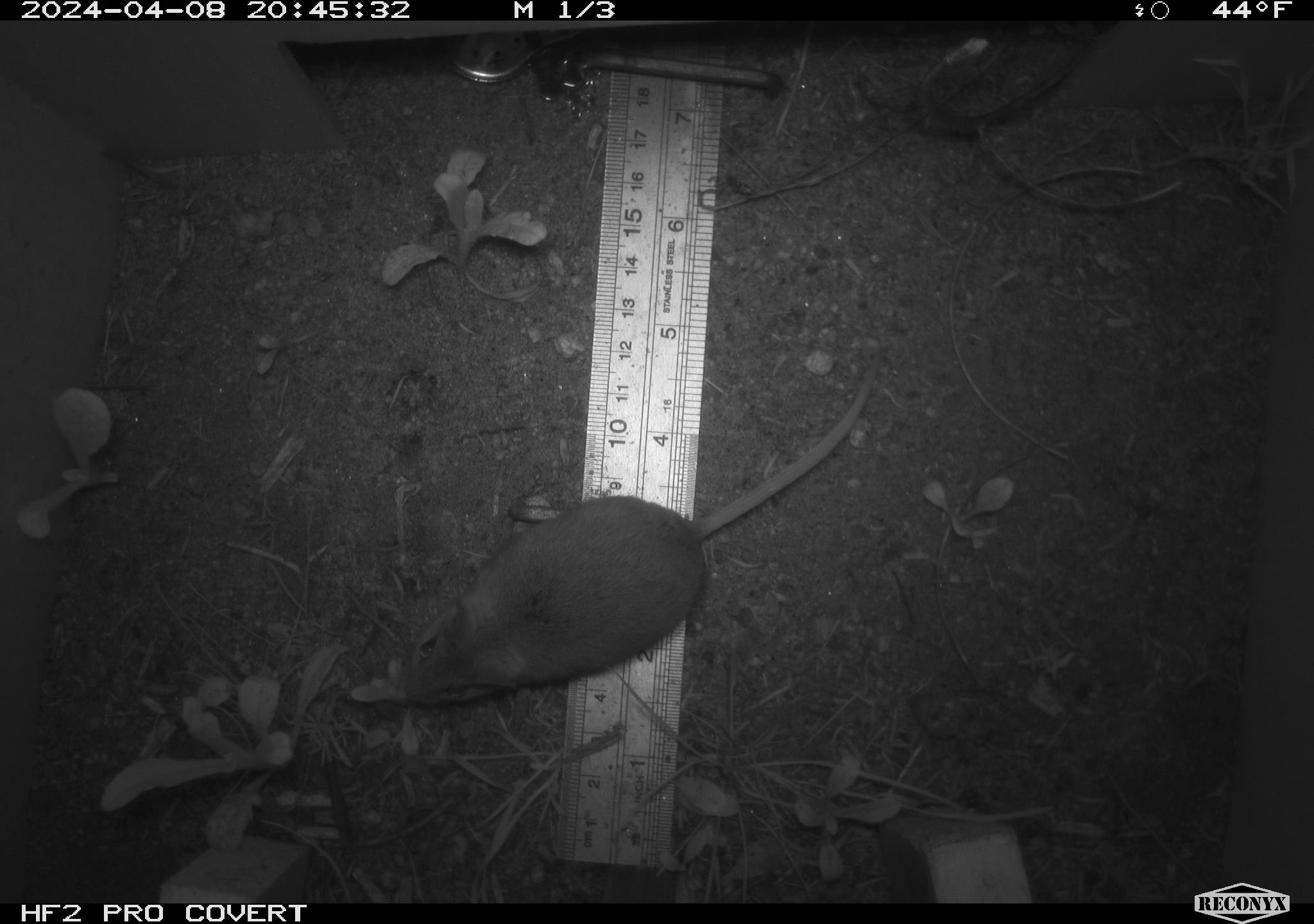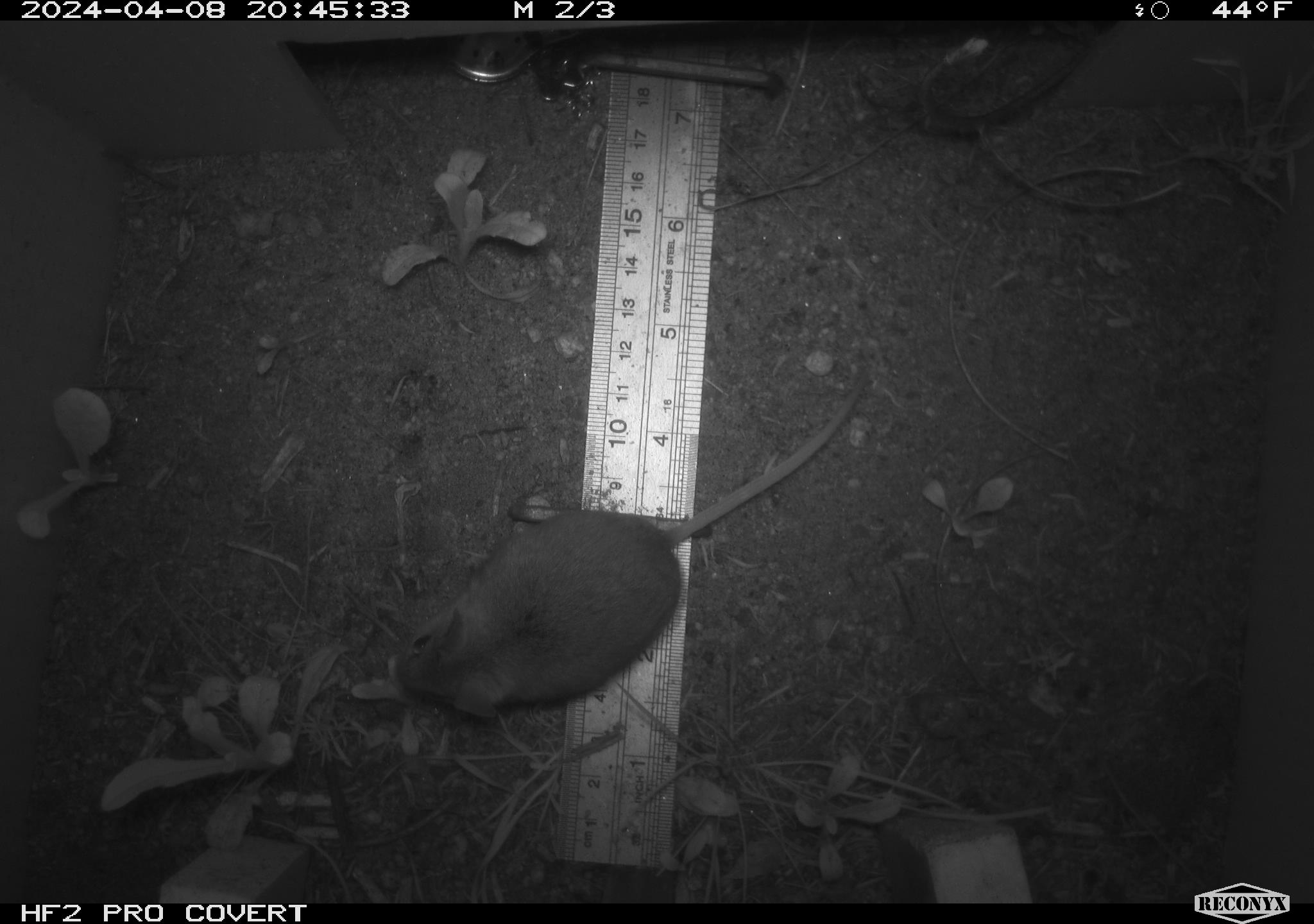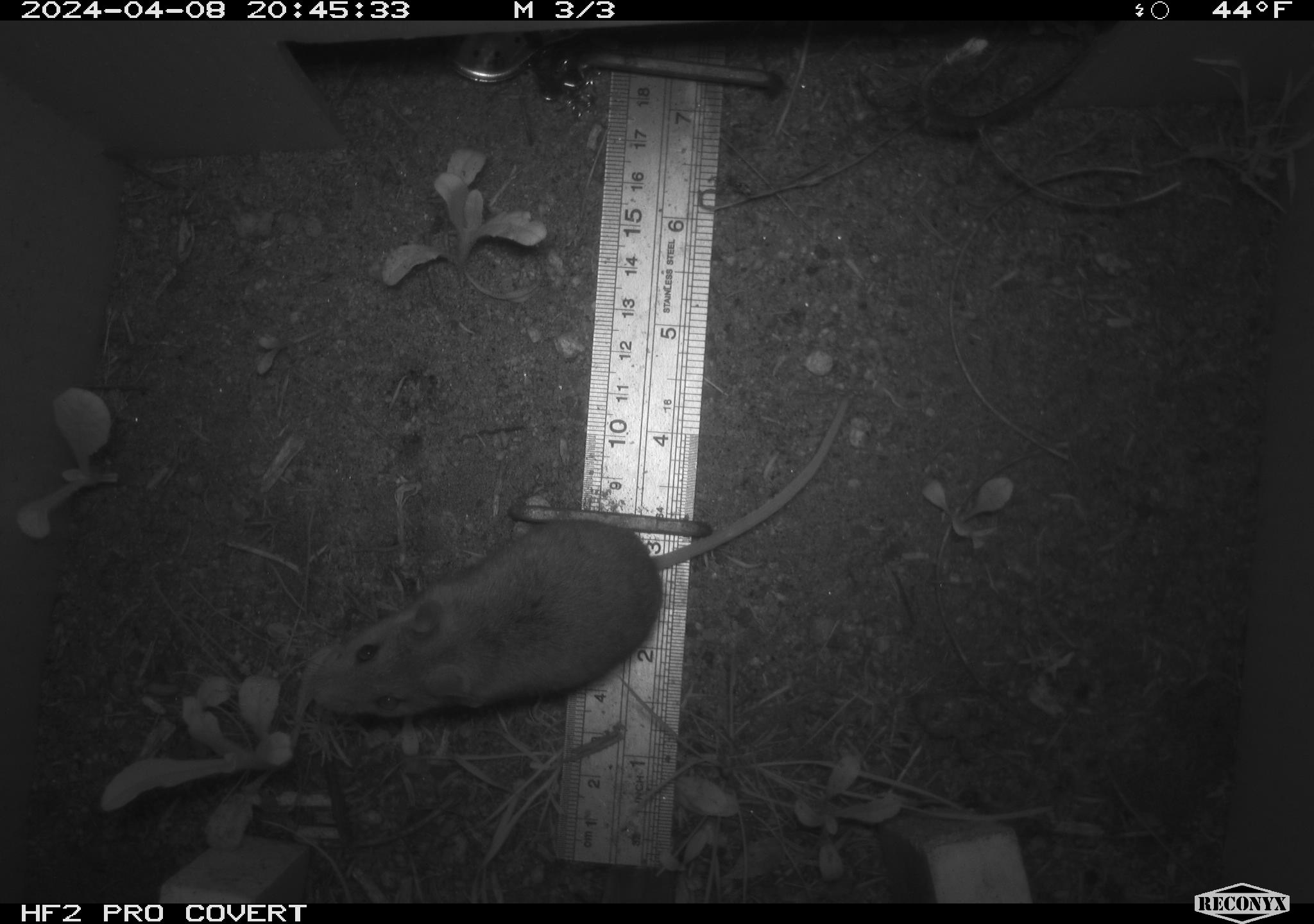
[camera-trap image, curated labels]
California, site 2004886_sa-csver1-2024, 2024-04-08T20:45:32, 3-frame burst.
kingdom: Animalia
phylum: Chordata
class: Mammalia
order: Rodentia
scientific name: Rodentia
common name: rodent